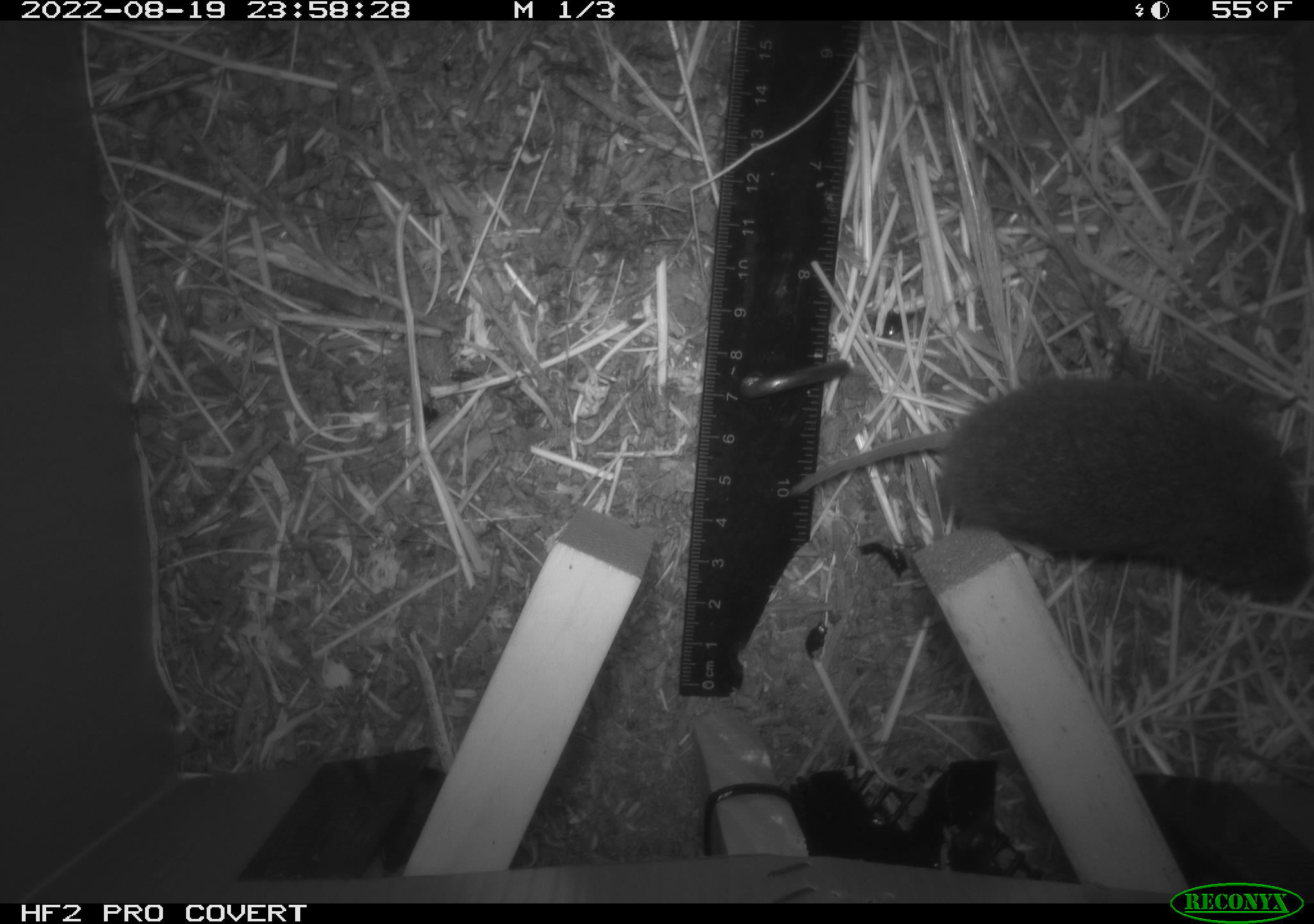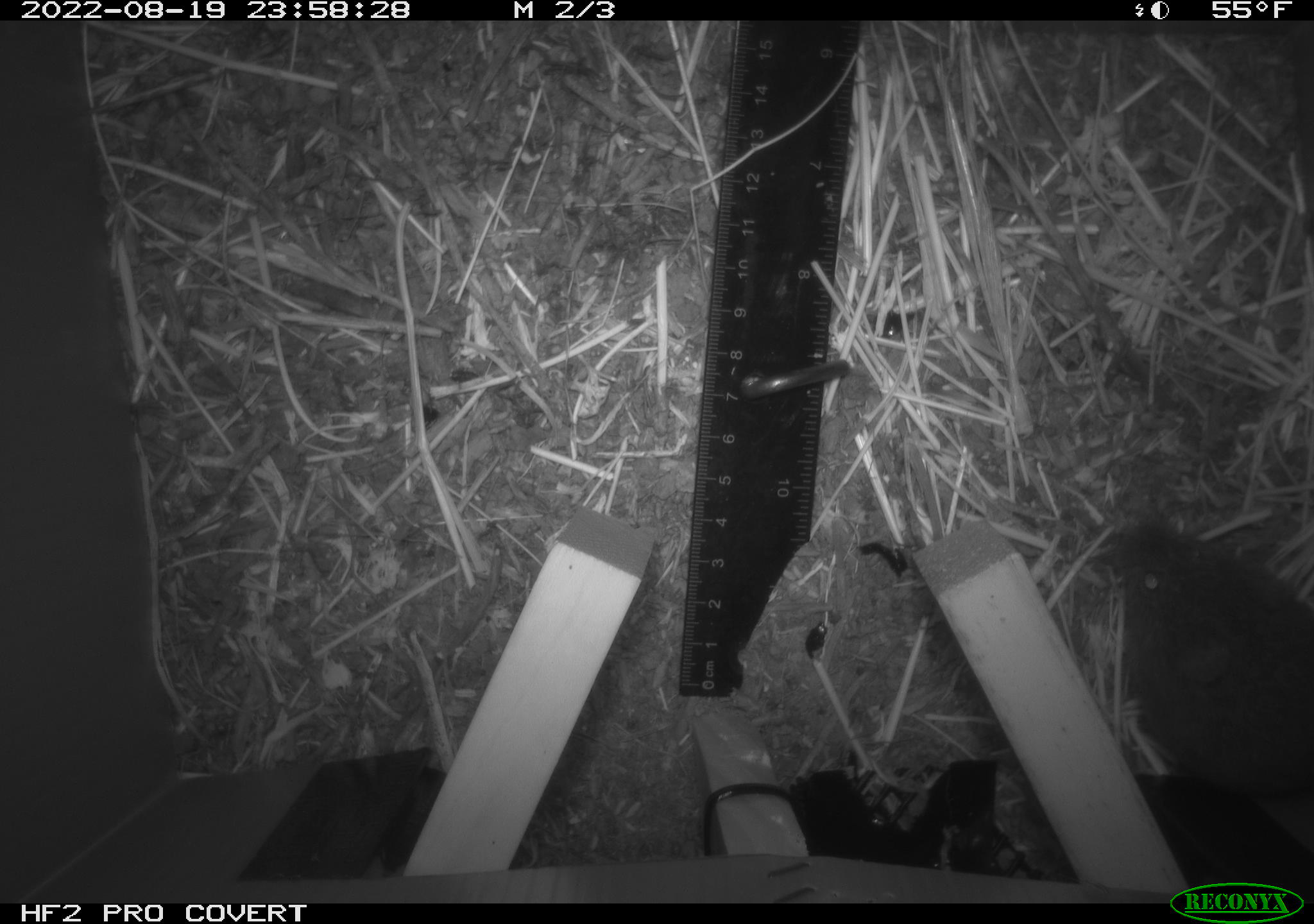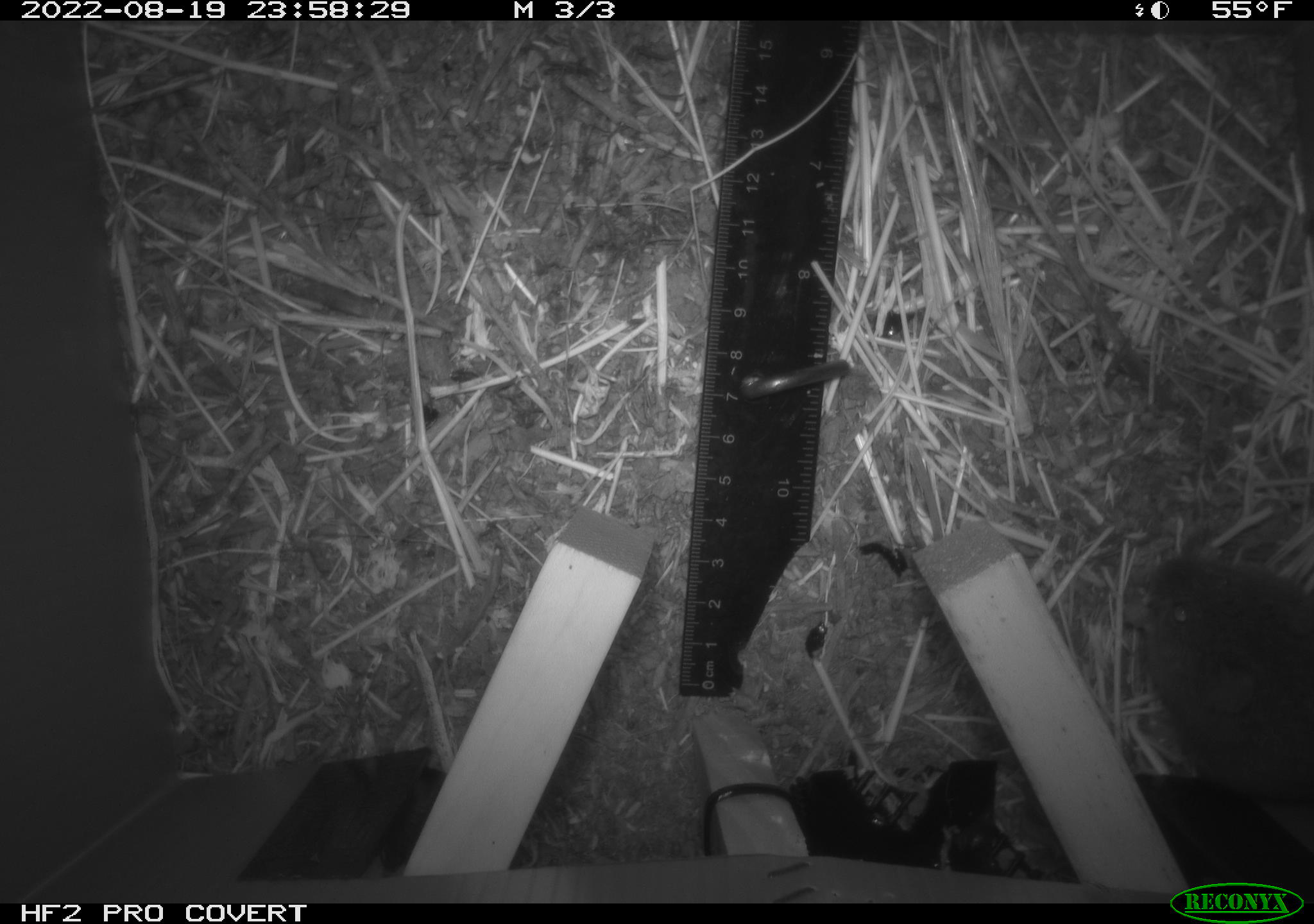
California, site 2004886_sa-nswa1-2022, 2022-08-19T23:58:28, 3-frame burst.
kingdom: Animalia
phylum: Chordata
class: Mammalia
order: Rodentia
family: Cricetidae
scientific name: Cricetidae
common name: hamsters, voles, lemmings, and allies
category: cricetidae family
Cricetidae family (hamsters, voles, lemmings, and allies) (Cricetidae).